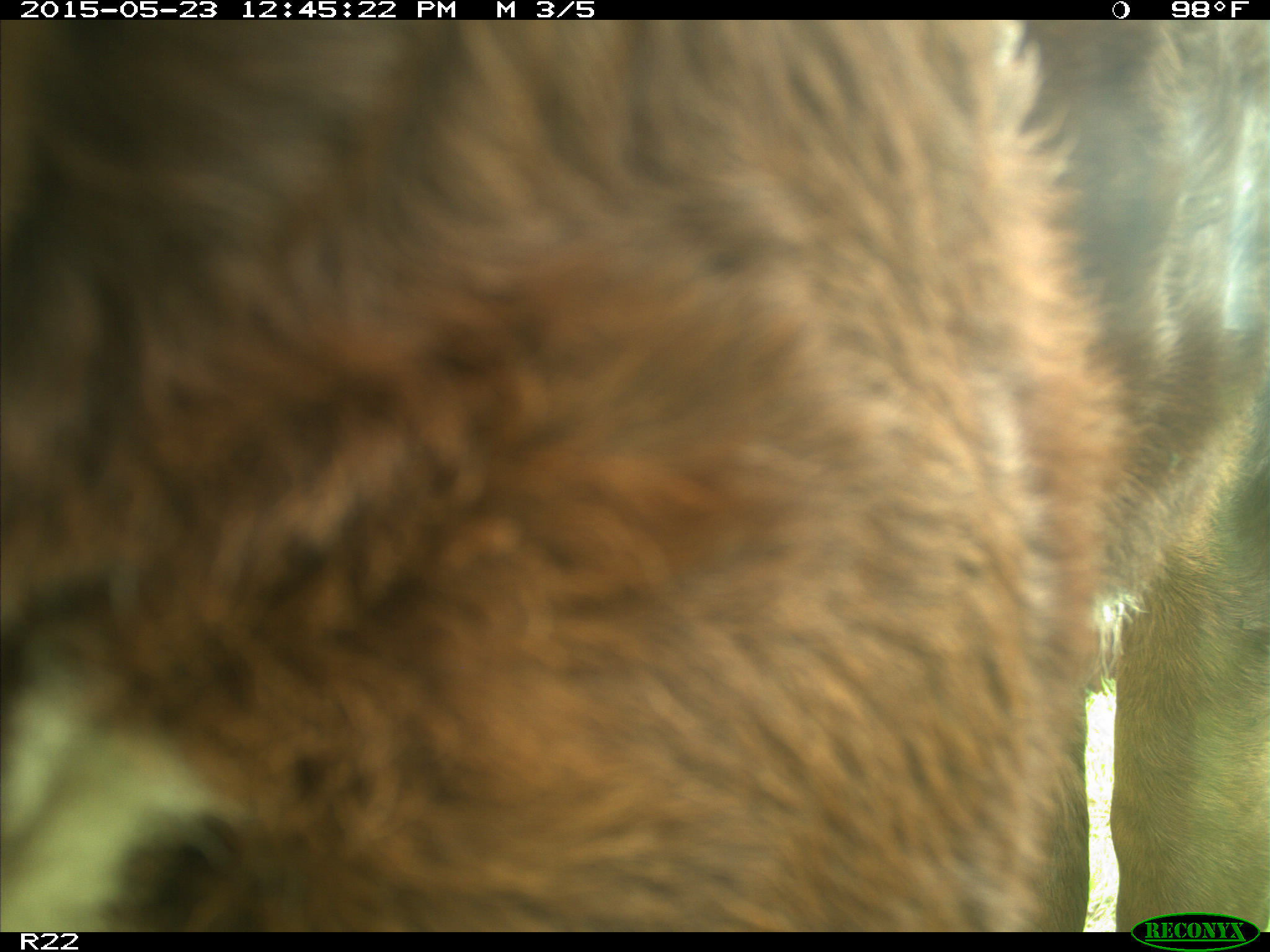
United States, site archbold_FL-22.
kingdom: Animalia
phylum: Chordata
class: Mammalia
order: Artiodactyla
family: Bovidae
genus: Bos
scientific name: Bos taurus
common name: domestic cow